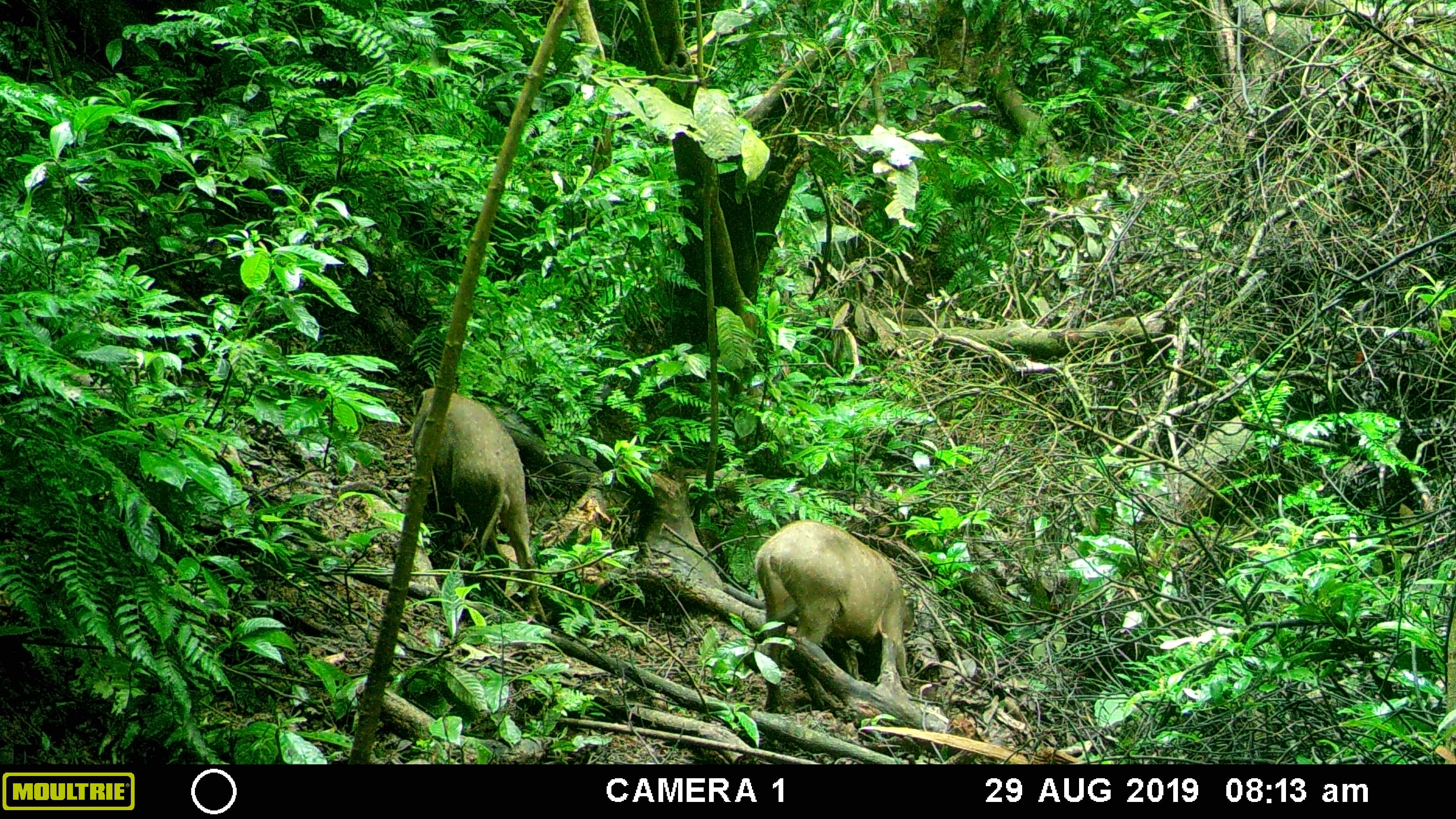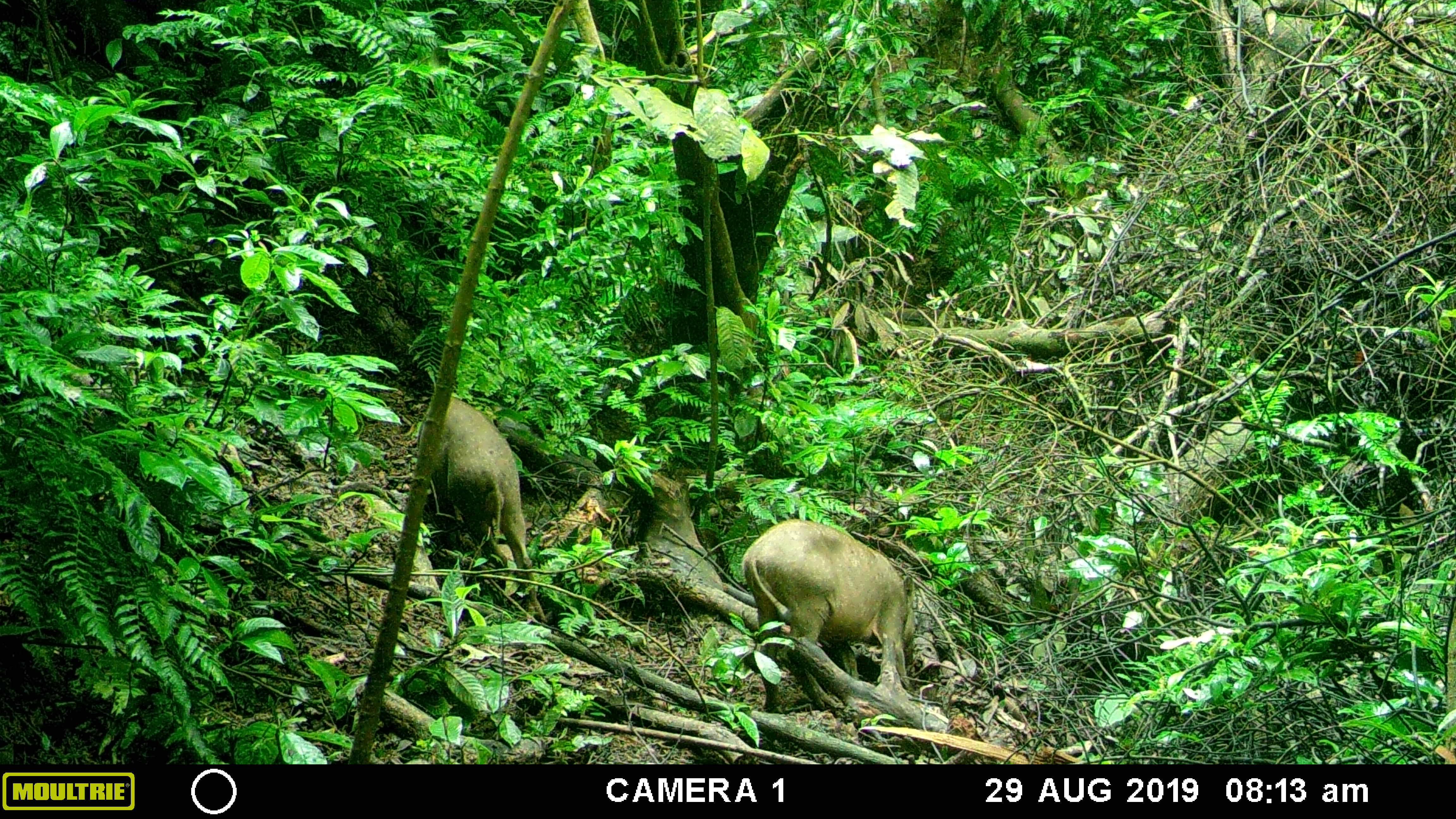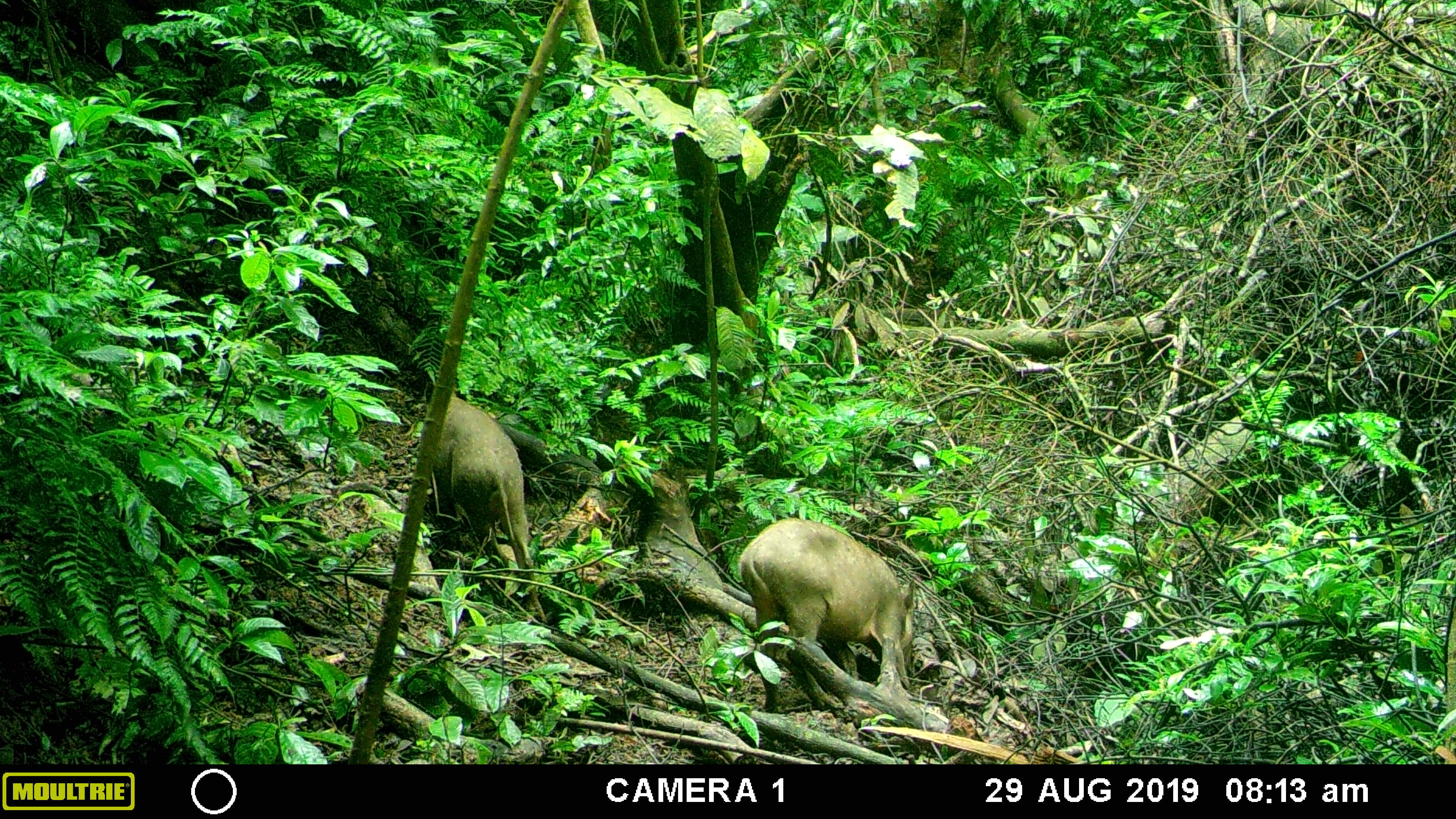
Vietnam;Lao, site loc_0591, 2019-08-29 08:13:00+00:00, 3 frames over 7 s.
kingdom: Animalia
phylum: Chordata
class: Mammalia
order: Artiodactyla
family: Suidae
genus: Sus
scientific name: Sus scrofa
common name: eurasian wild pig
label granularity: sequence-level